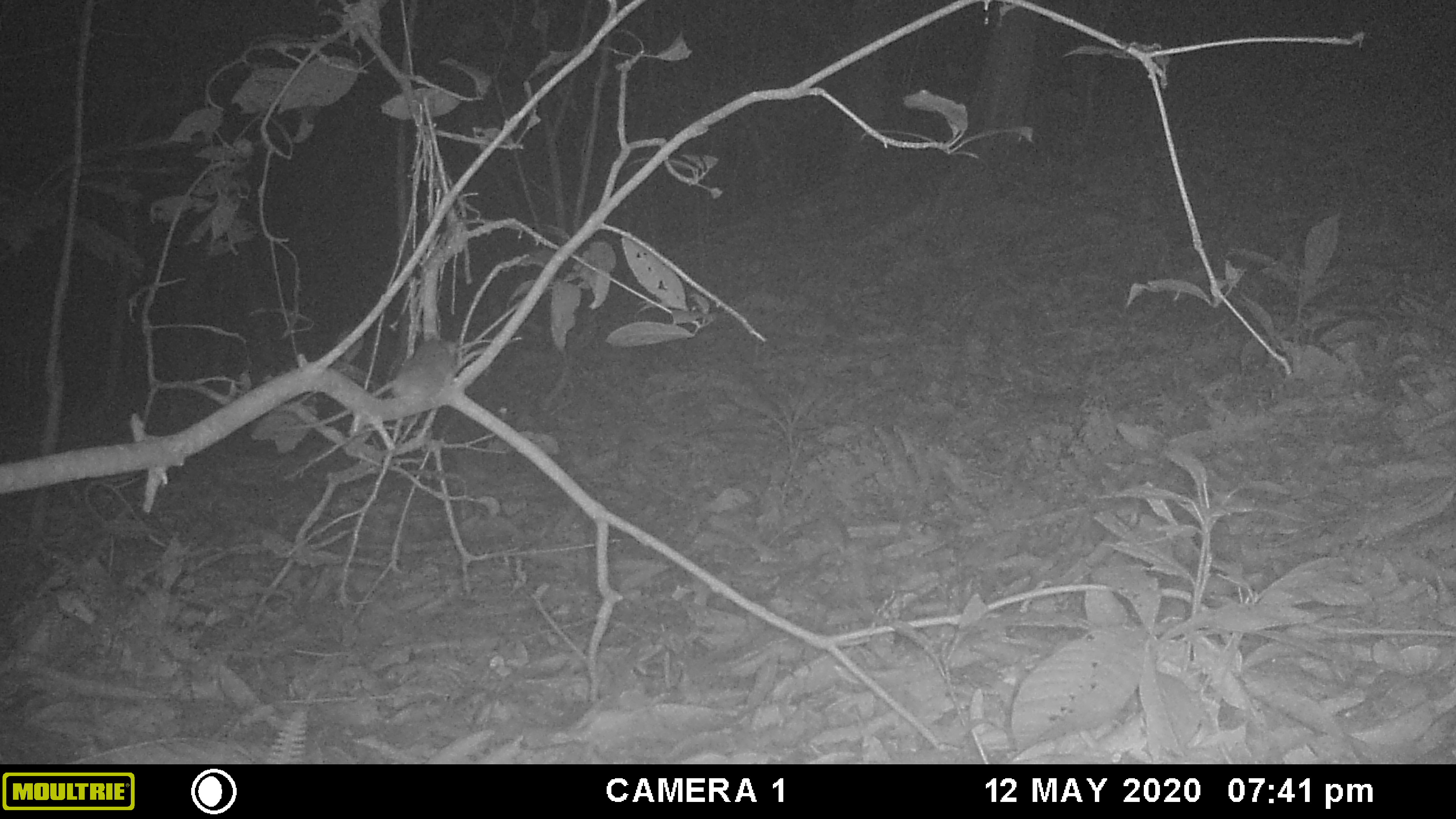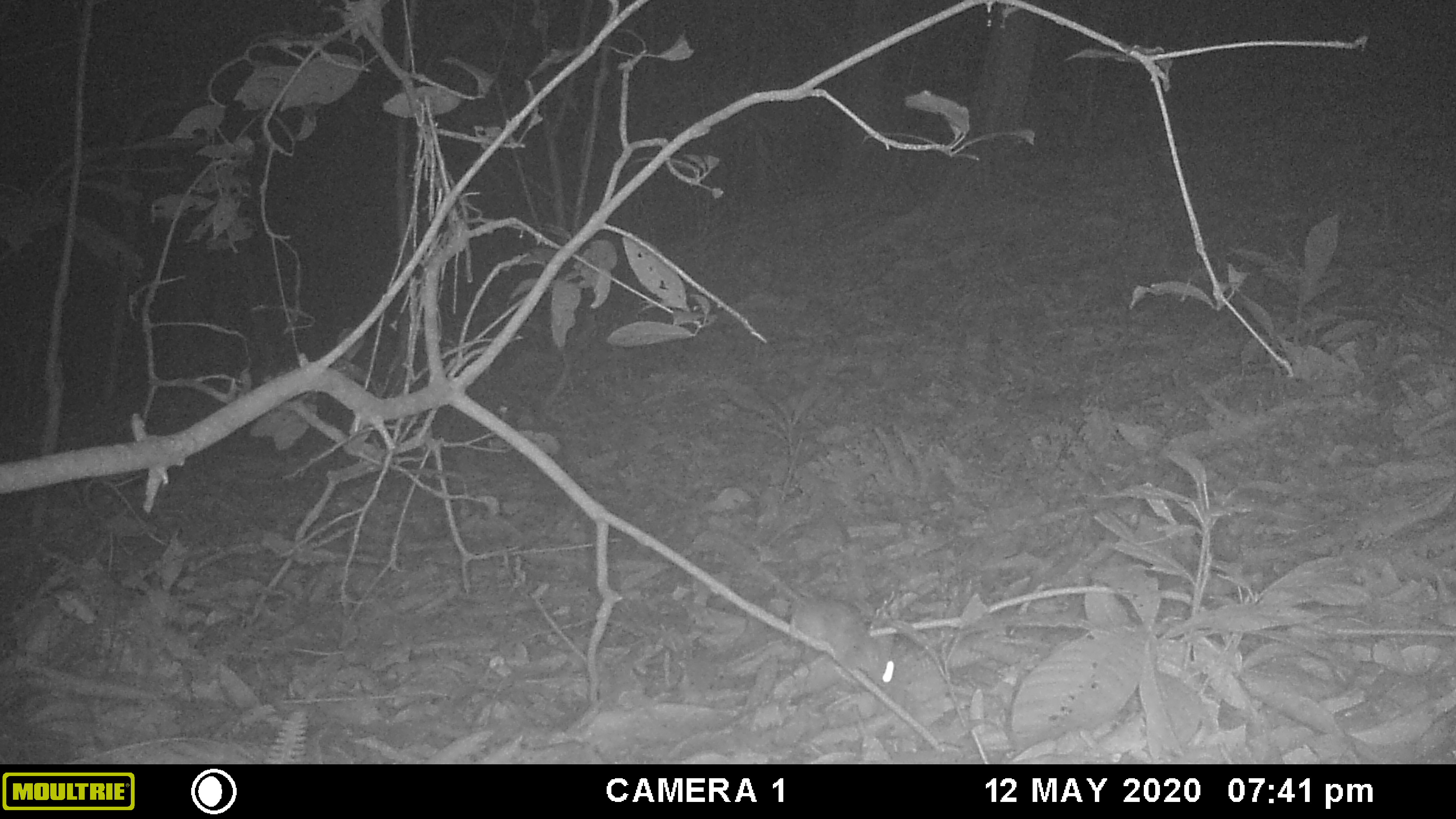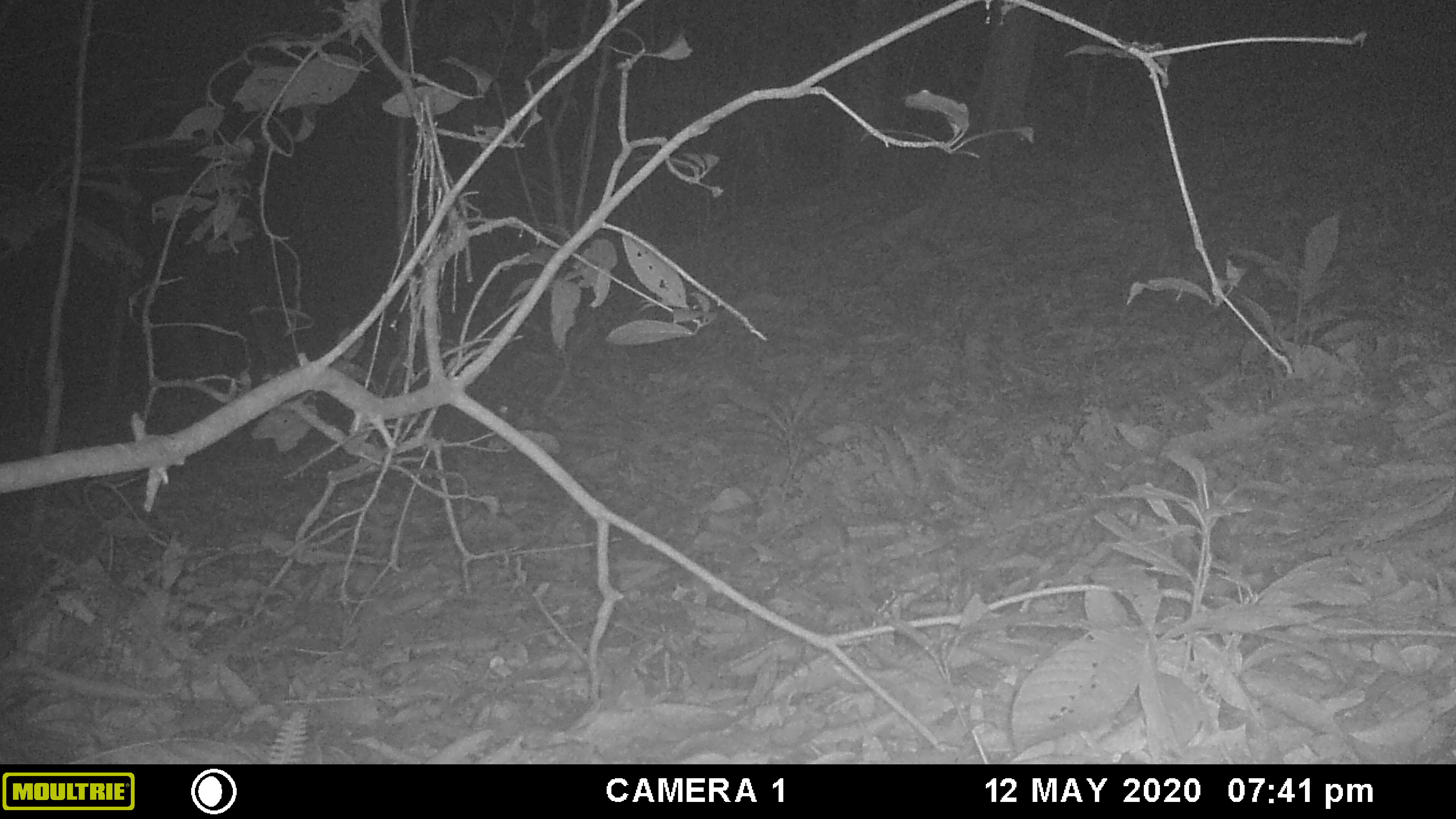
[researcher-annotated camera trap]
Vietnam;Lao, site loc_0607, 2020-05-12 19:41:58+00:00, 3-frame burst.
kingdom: Animalia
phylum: Chordata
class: Mammalia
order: Rodentia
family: Muridae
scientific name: Muridae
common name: old-world mice and rats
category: unidentified murid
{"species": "unidentified murid (old-world mice and rats) (Muridae)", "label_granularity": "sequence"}